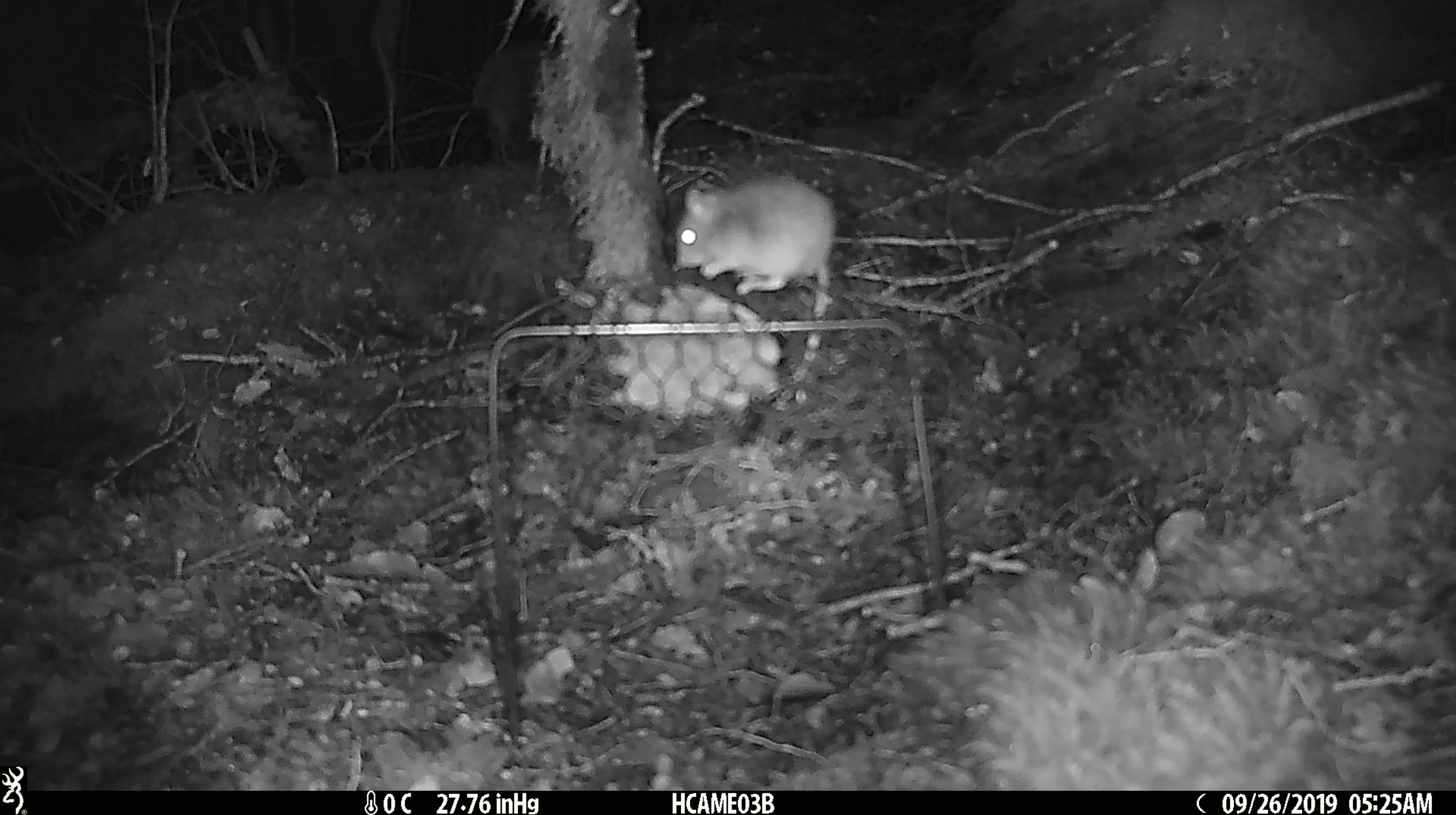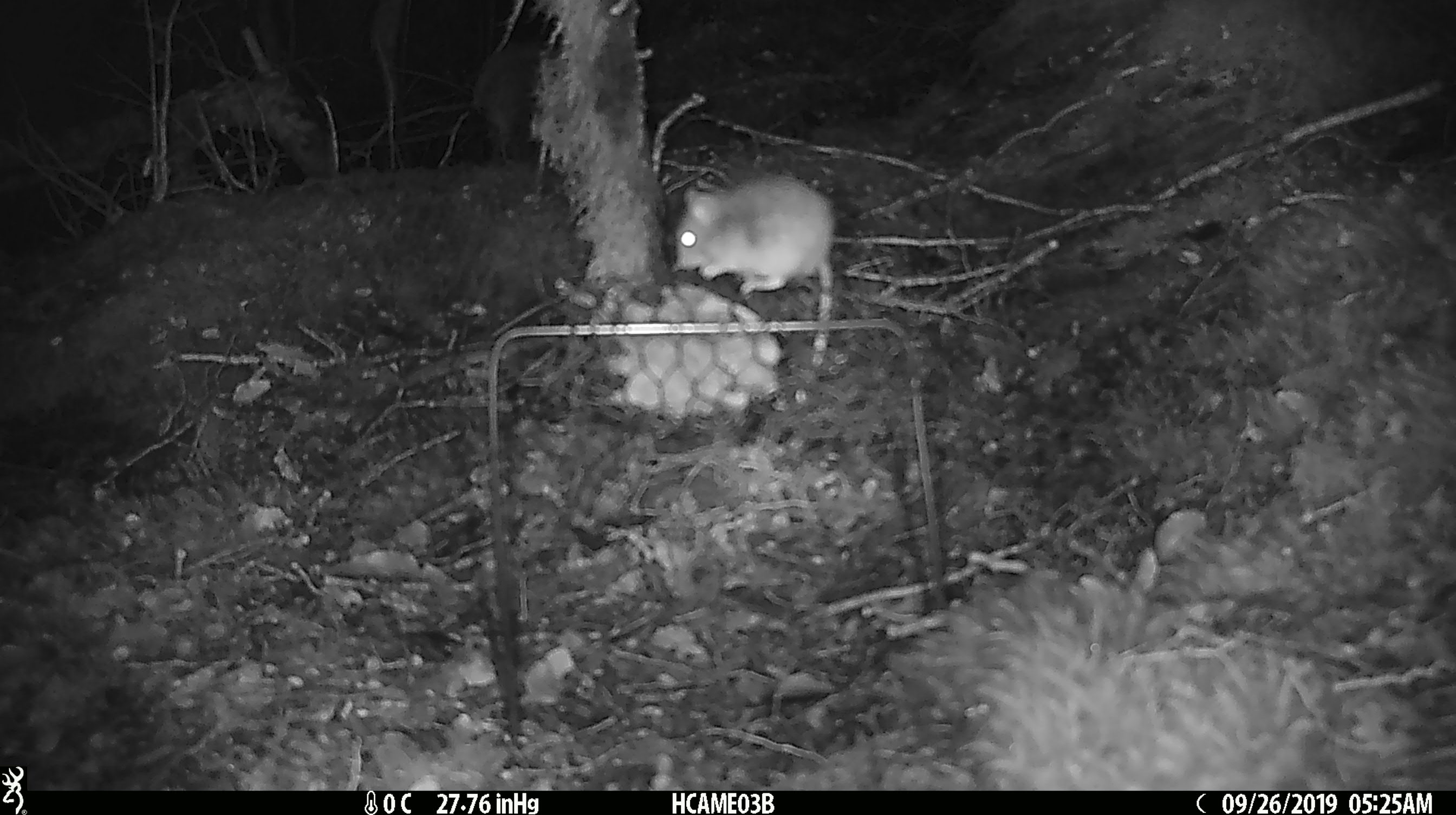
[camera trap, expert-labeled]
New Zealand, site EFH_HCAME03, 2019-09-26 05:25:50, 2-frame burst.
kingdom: Animalia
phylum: Chordata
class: Mammalia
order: Rodentia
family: Muridae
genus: Mus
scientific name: Mus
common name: mouse